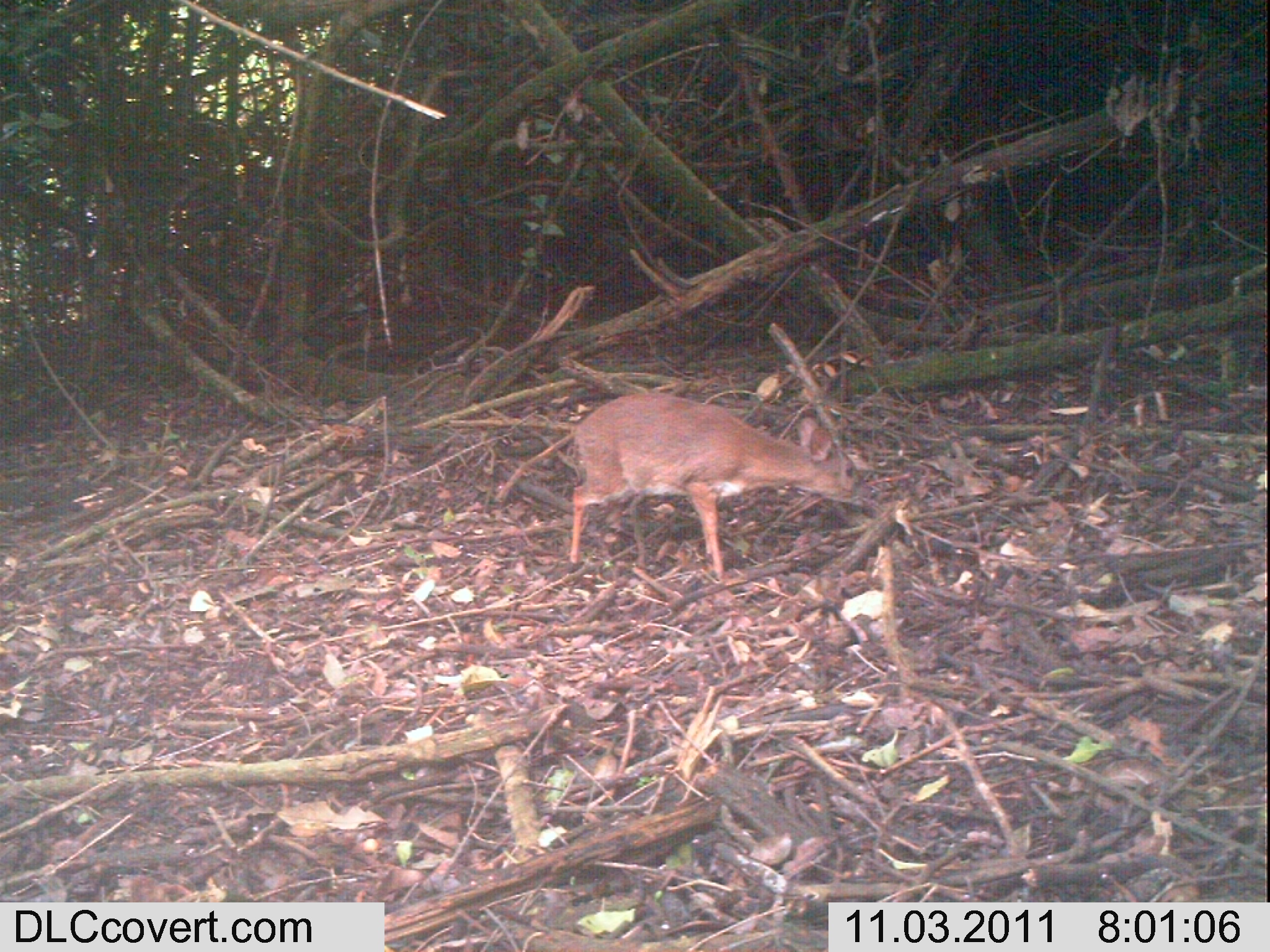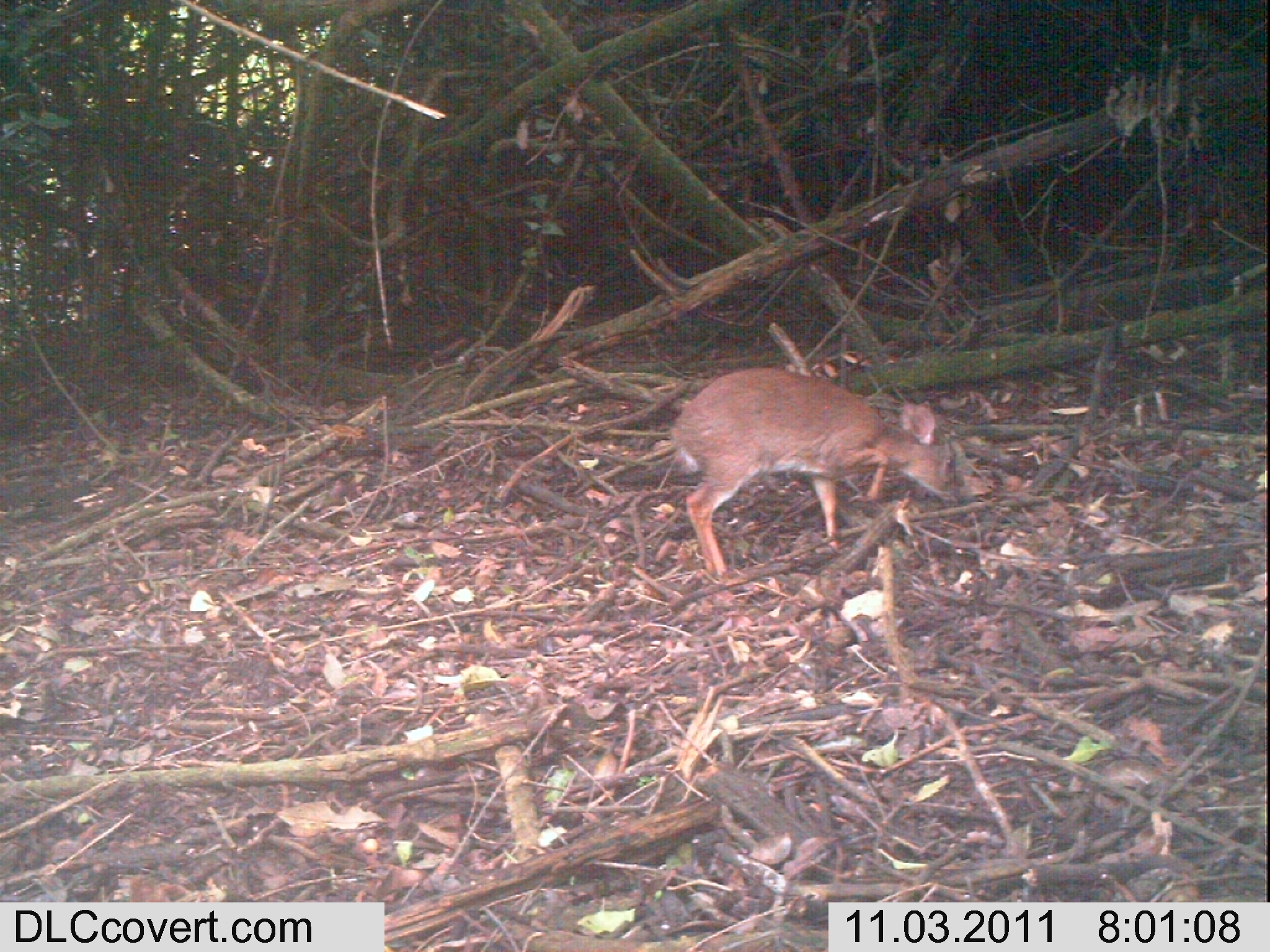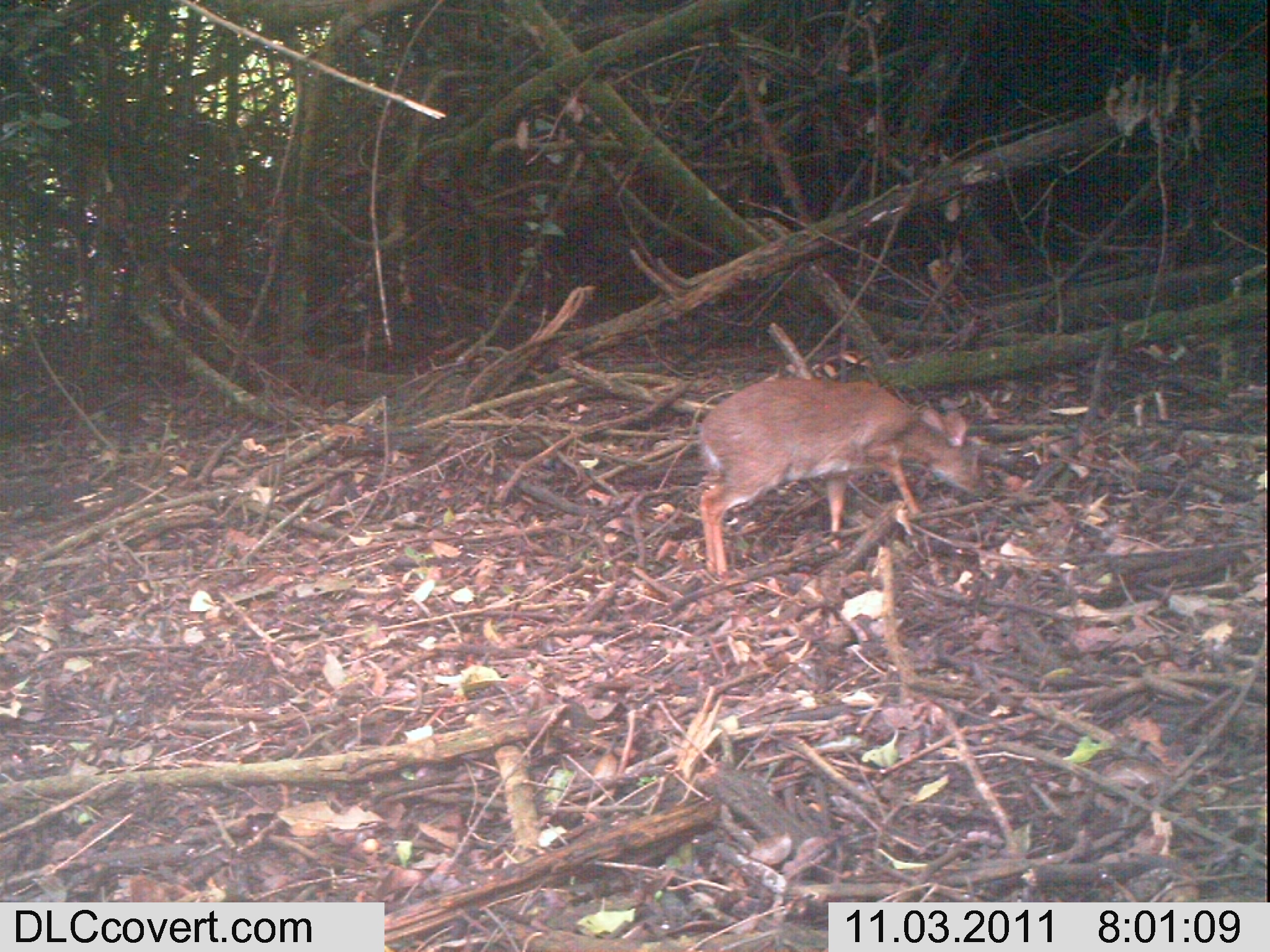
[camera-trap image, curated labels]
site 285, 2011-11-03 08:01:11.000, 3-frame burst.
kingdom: Animalia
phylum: Chordata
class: Mammalia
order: Artiodactyla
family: Bovidae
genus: Nesotragus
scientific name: Nesotragus moschatus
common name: suni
Nesotragus moschatus (suni), count 1.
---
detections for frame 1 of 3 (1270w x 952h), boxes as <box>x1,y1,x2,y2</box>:
nesotragus moschatus: <box>570,393,876,582</box>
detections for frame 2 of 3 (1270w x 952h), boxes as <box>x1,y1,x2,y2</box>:
nesotragus moschatus: <box>672,367,965,576</box>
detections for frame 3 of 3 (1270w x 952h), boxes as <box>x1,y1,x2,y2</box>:
nesotragus moschatus: <box>700,379,994,577</box>